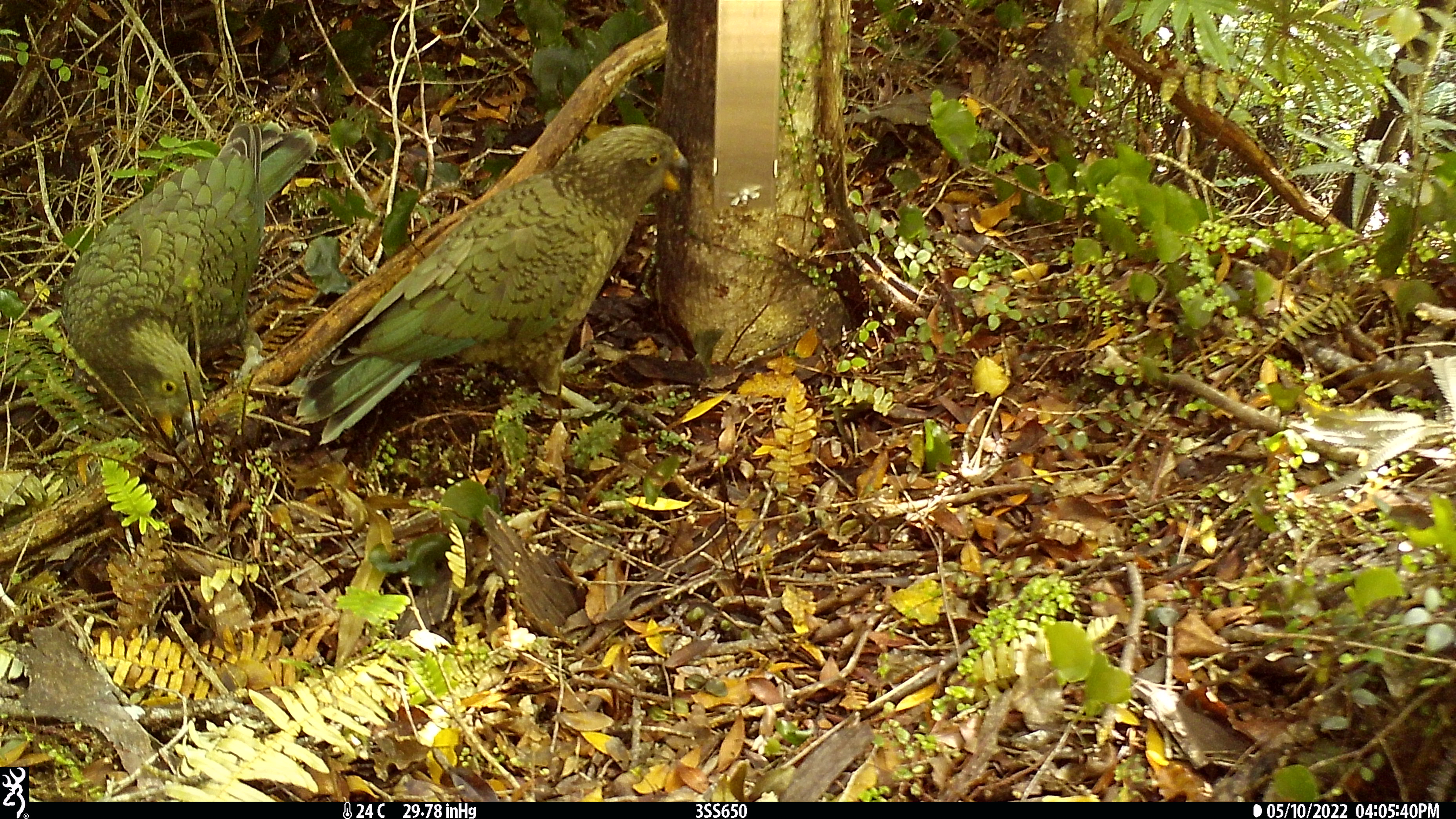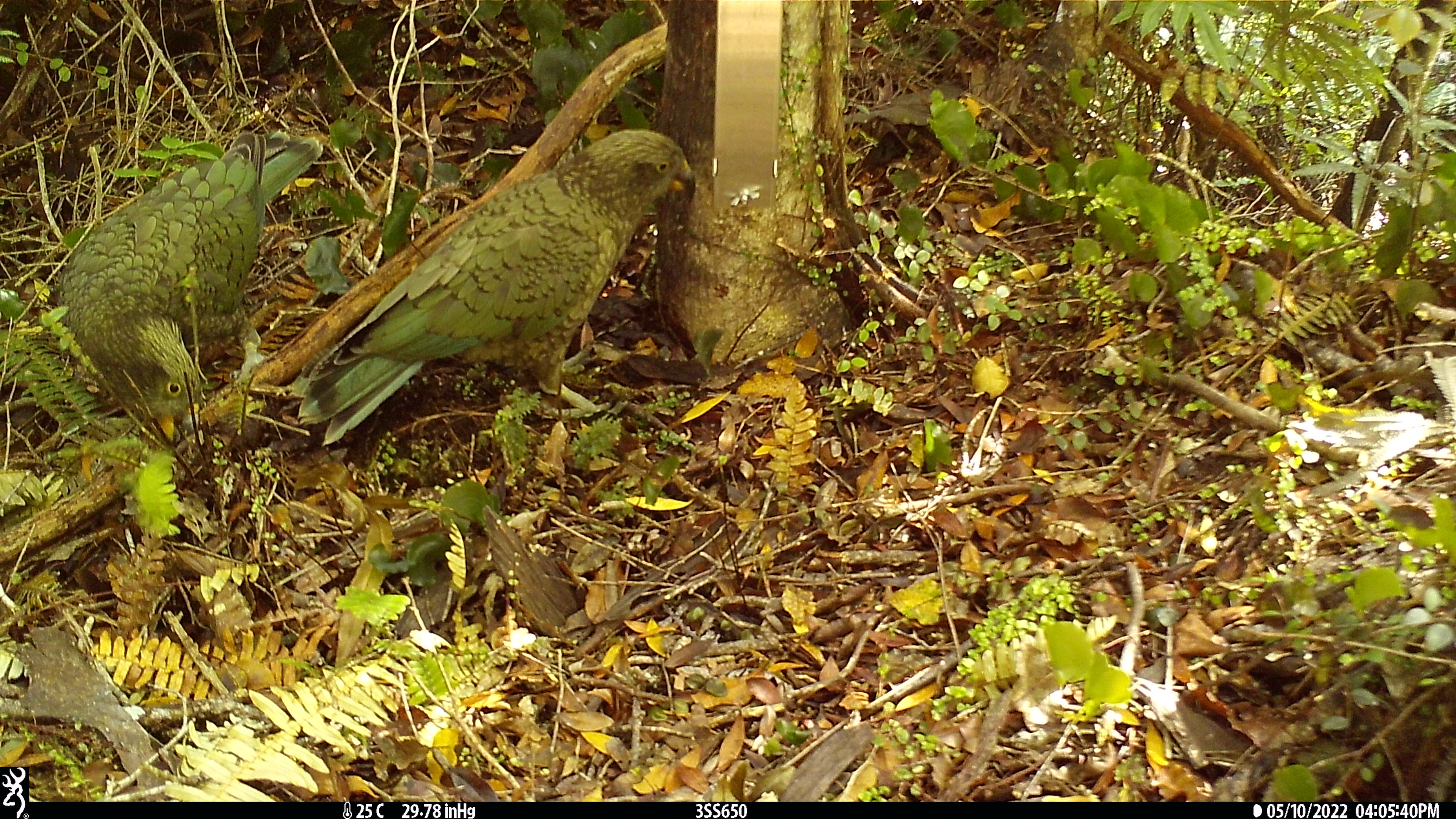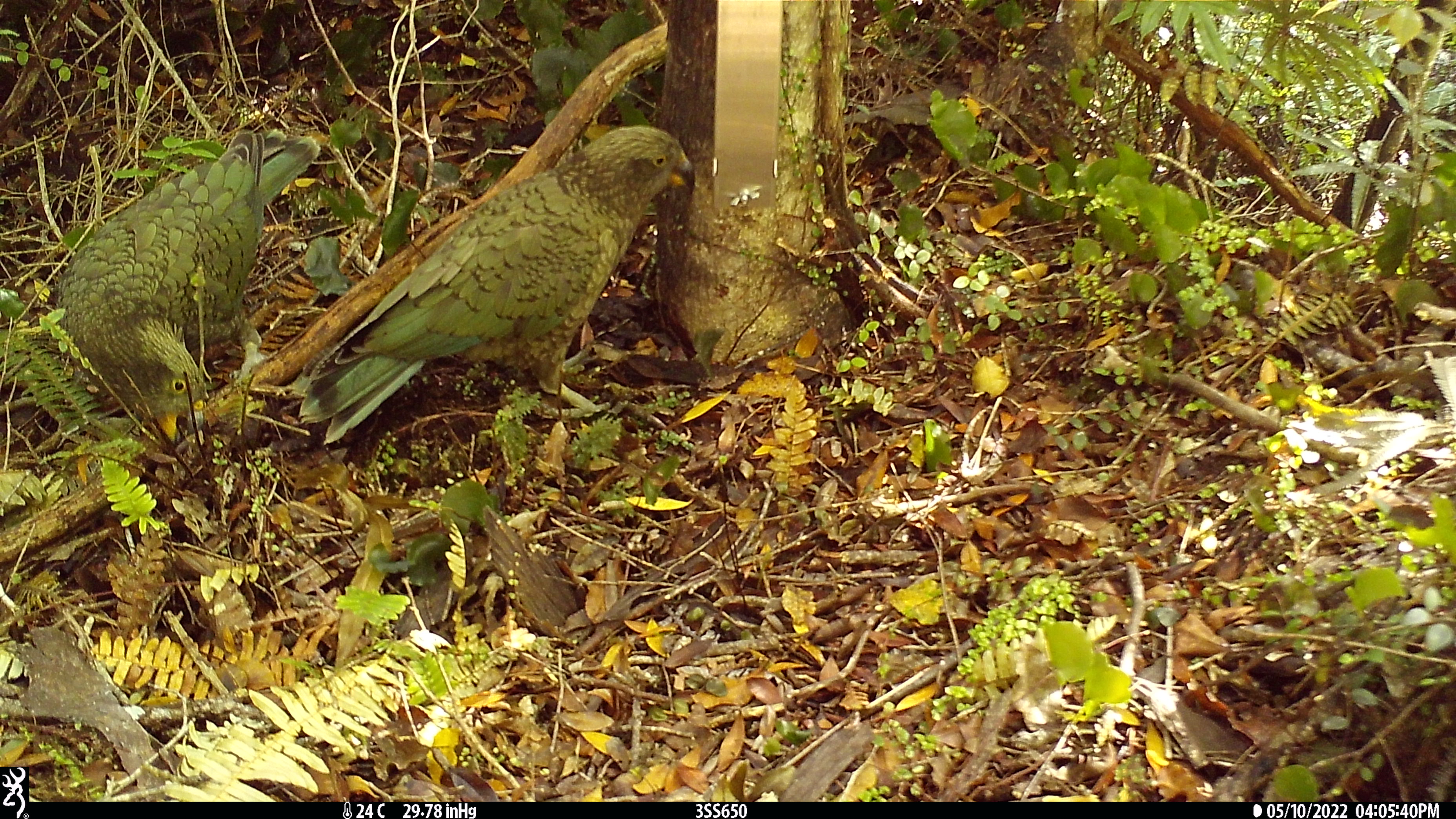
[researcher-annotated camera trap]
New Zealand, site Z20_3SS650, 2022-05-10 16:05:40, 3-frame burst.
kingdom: Animalia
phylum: Chordata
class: Aves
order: Psittaciformes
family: Strigopidae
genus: Nestor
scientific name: Nestor notabilis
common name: kea